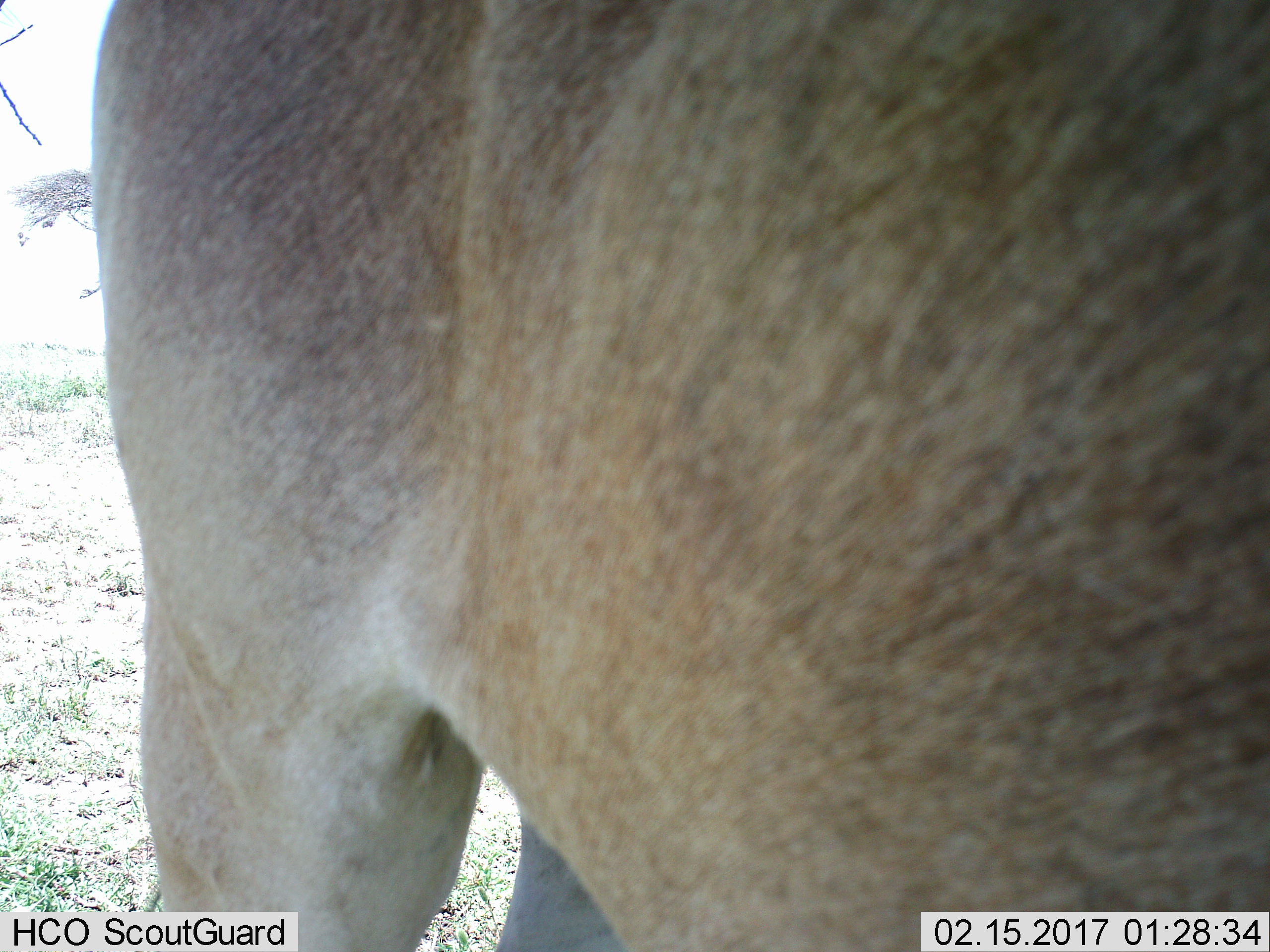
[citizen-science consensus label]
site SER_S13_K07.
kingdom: Animalia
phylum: Chordata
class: Mammalia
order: Artiodactyla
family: Bovidae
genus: Tragelaphus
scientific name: Tragelaphus oryx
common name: eland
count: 1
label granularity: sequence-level